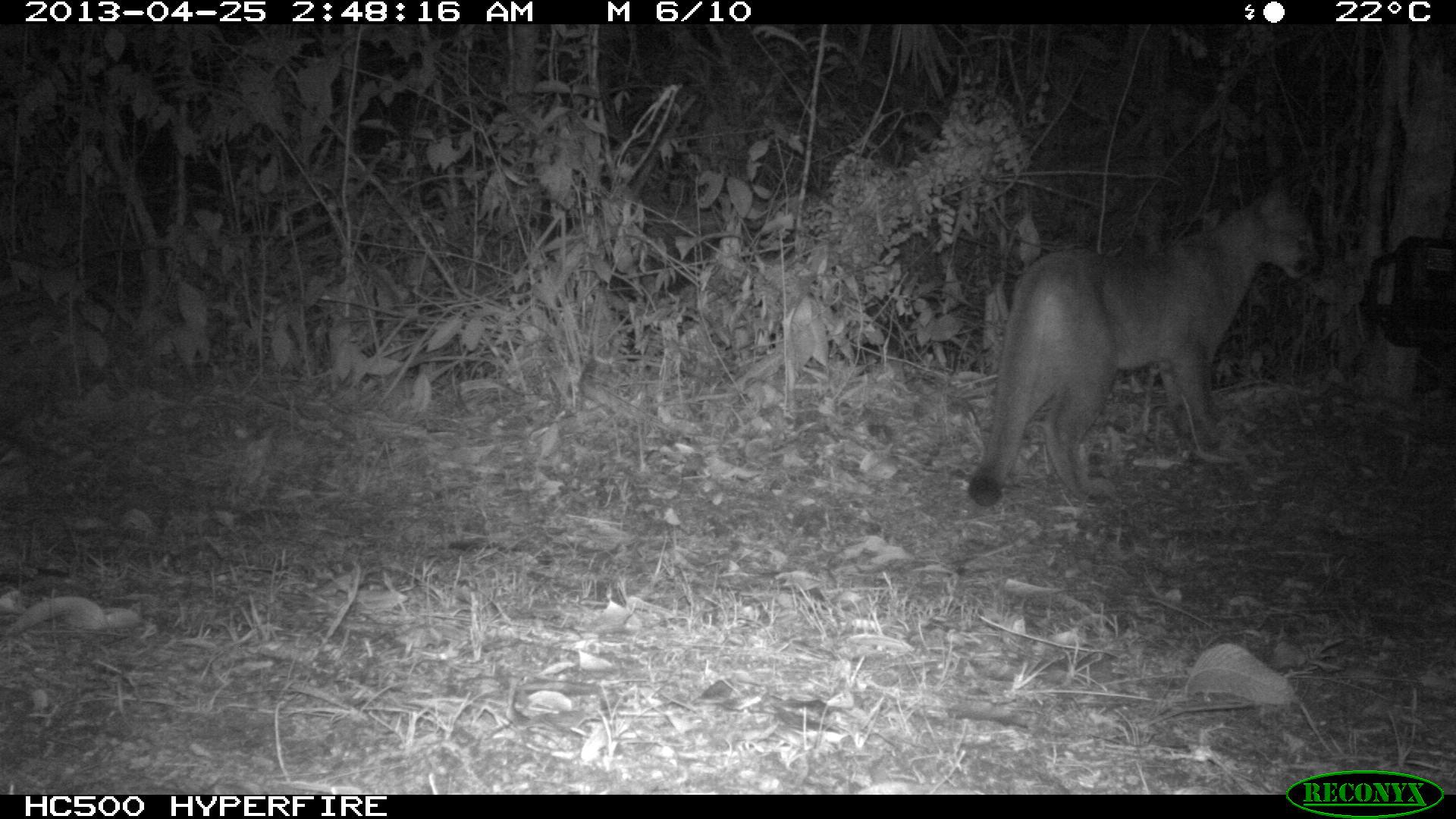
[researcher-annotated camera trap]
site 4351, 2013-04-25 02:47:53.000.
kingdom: Animalia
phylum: Chordata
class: Mammalia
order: Carnivora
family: Felidae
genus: Puma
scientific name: Puma concolor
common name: mountain lion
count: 2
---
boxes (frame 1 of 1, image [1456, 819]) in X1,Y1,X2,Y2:
puma concolor: 966,173,1320,506